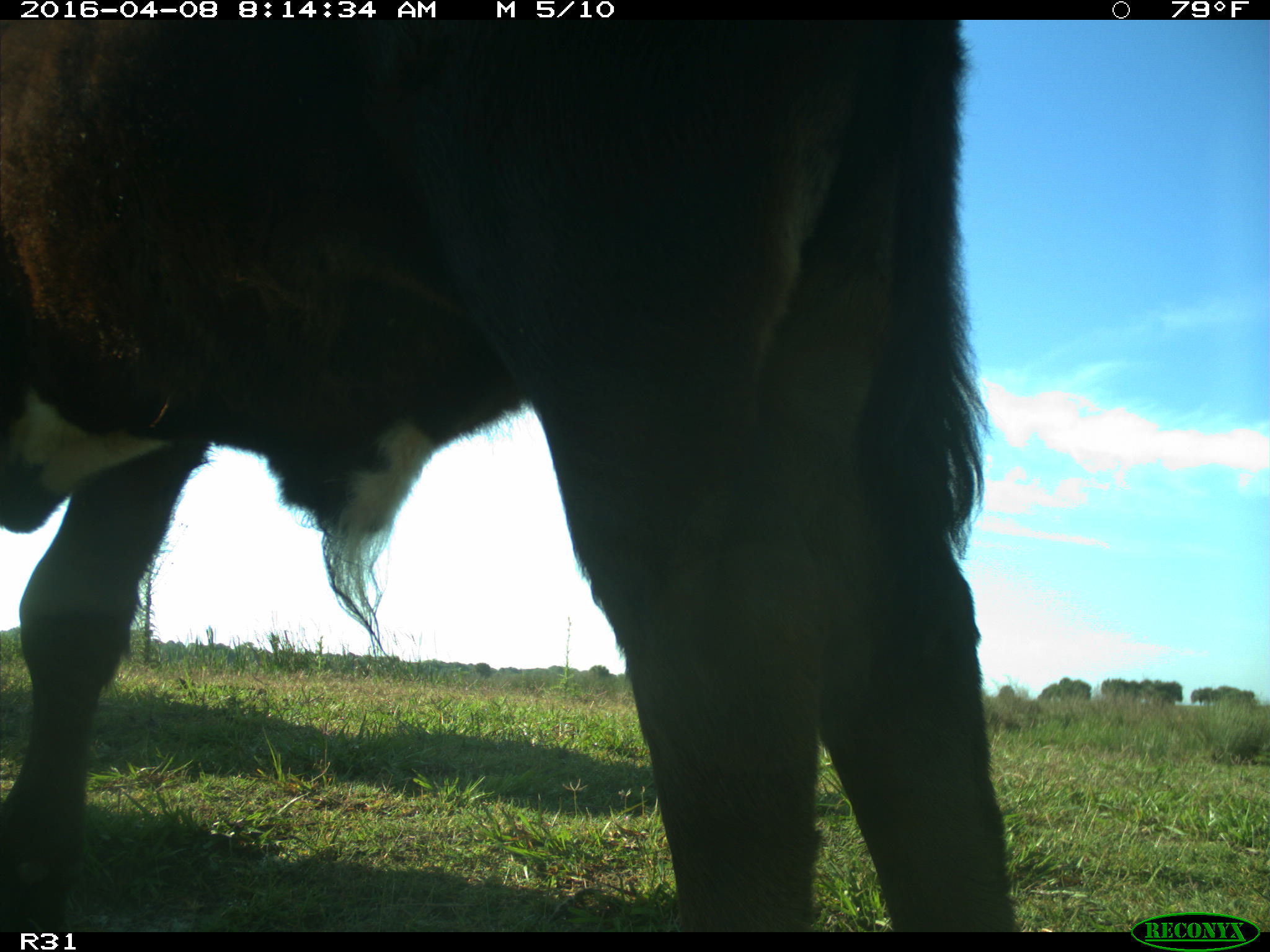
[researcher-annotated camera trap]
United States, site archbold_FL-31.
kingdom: Animalia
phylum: Chordata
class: Mammalia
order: Artiodactyla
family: Bovidae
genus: Bos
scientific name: Bos taurus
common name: domestic cow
Bos taurus (domestic cow).